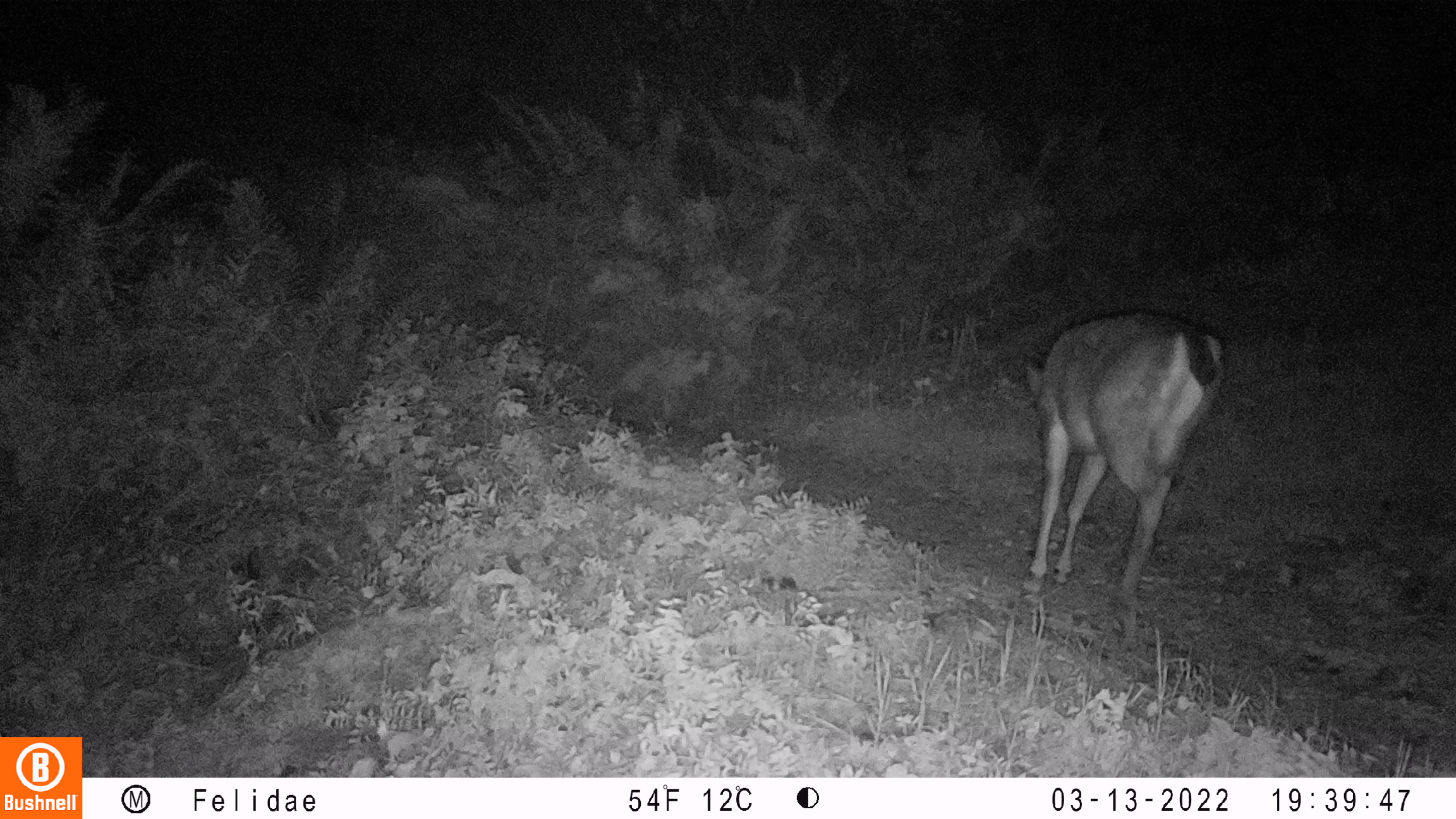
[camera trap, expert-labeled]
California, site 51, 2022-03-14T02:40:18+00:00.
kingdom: Animalia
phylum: Chordata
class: Mammalia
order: Artiodactyla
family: Cervidae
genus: Odocoileus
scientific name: Odocoileus hemionus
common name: mule deer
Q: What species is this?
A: Mule deer (Odocoileus hemionus).